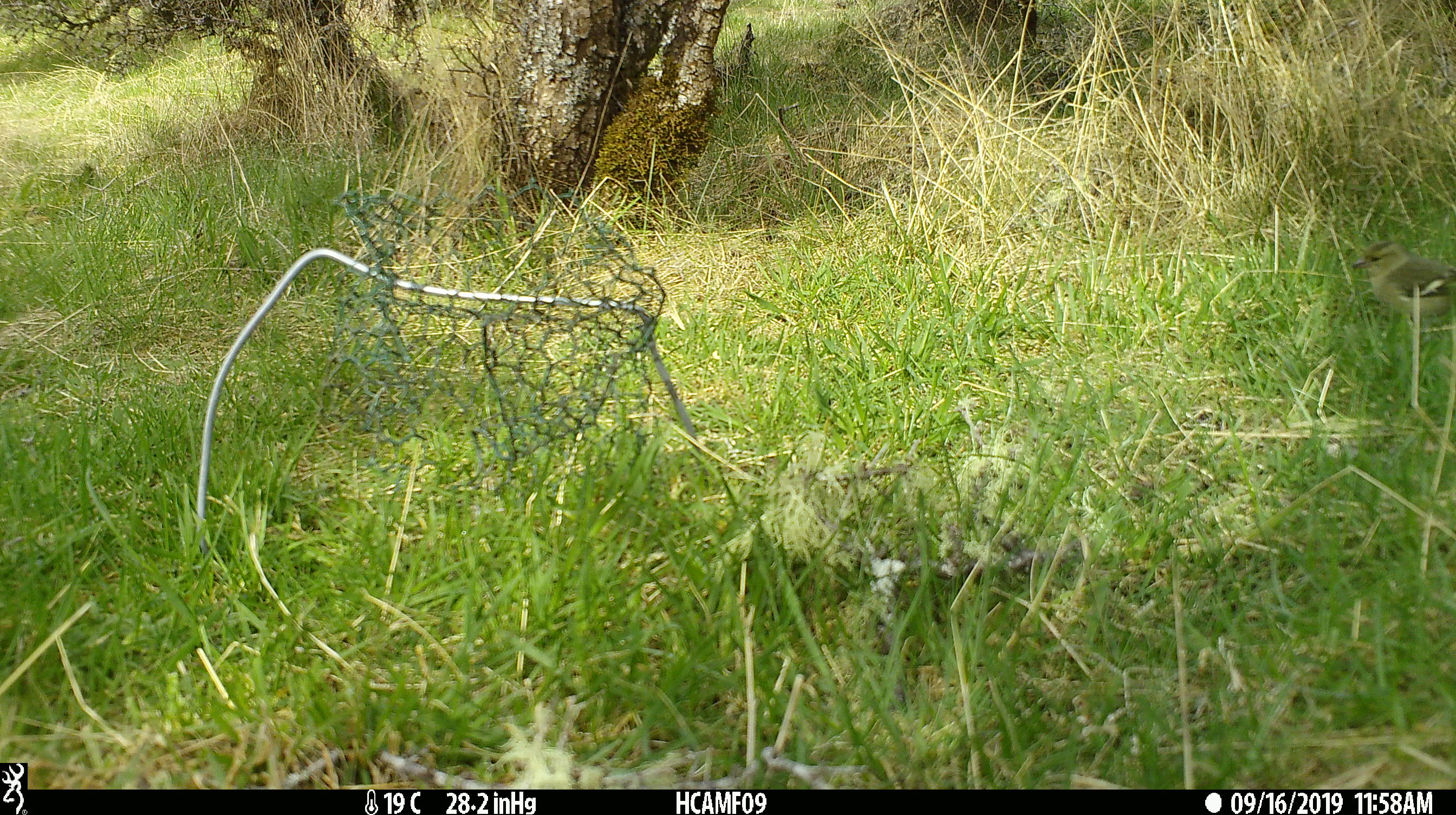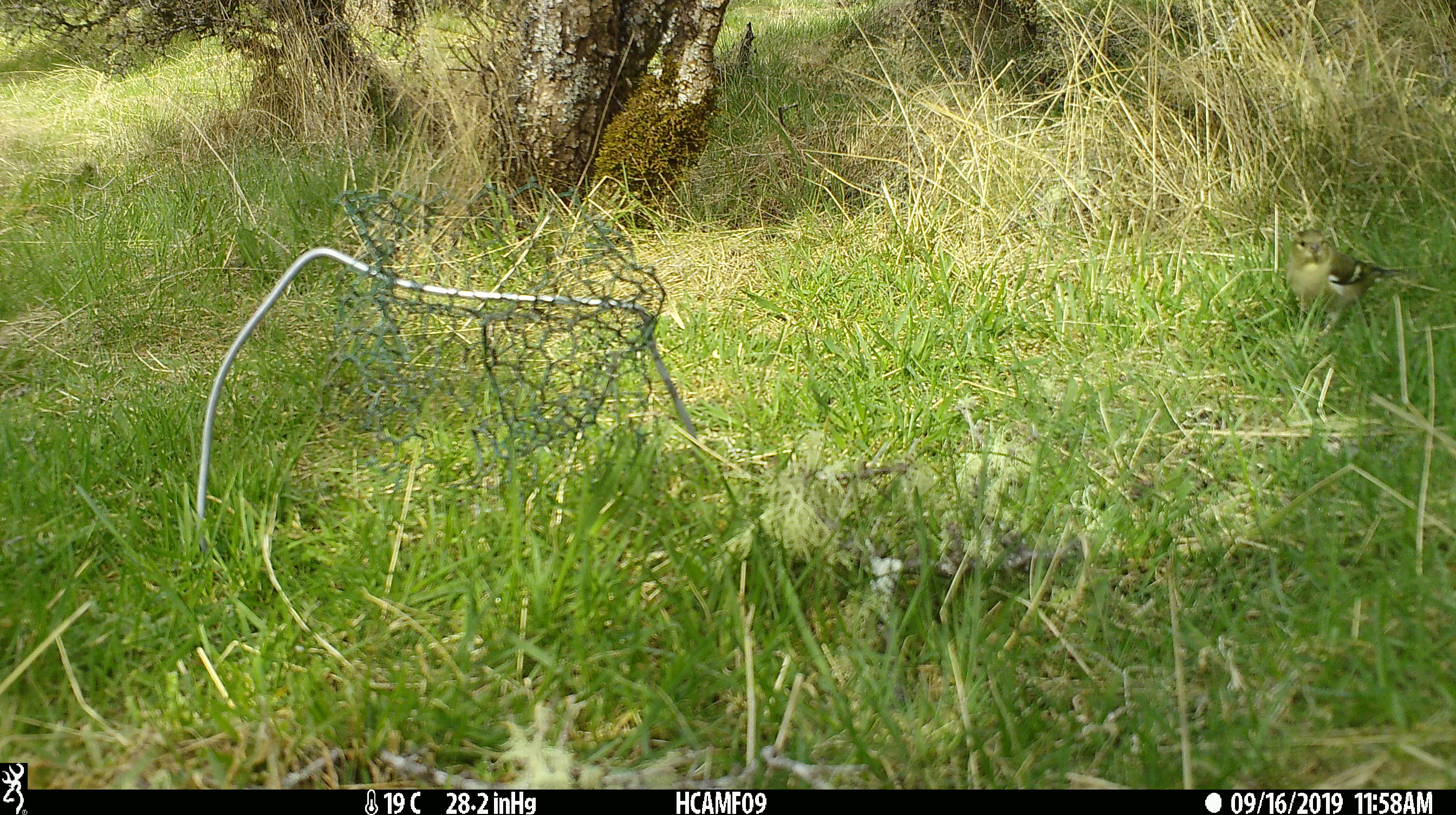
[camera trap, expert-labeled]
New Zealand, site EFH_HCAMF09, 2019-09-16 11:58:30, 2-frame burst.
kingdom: Animalia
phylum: Chordata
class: Aves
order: Passeriformes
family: Fringillidae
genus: Fringilla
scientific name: Fringilla coelebs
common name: common chaffinch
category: chaffinch